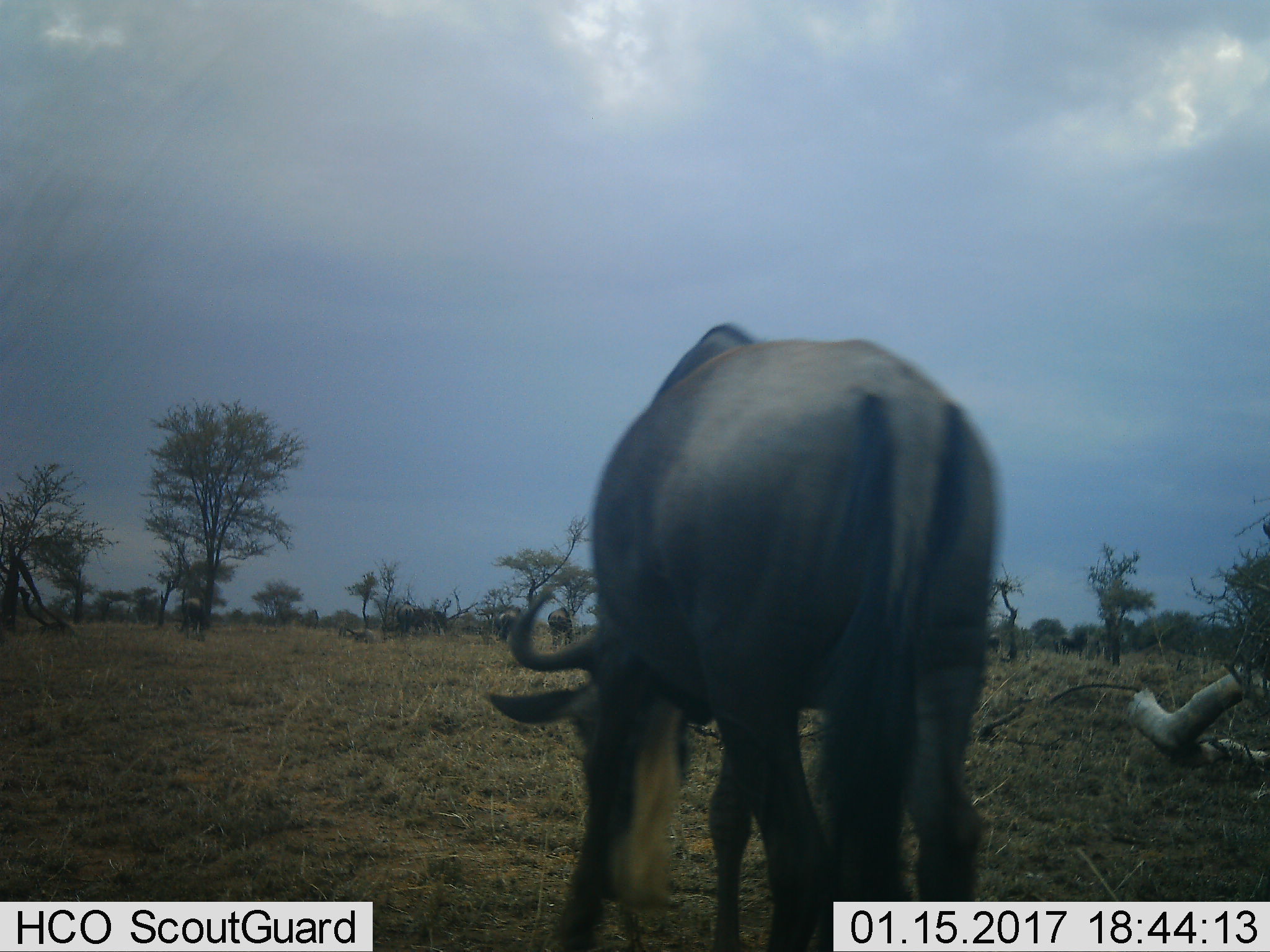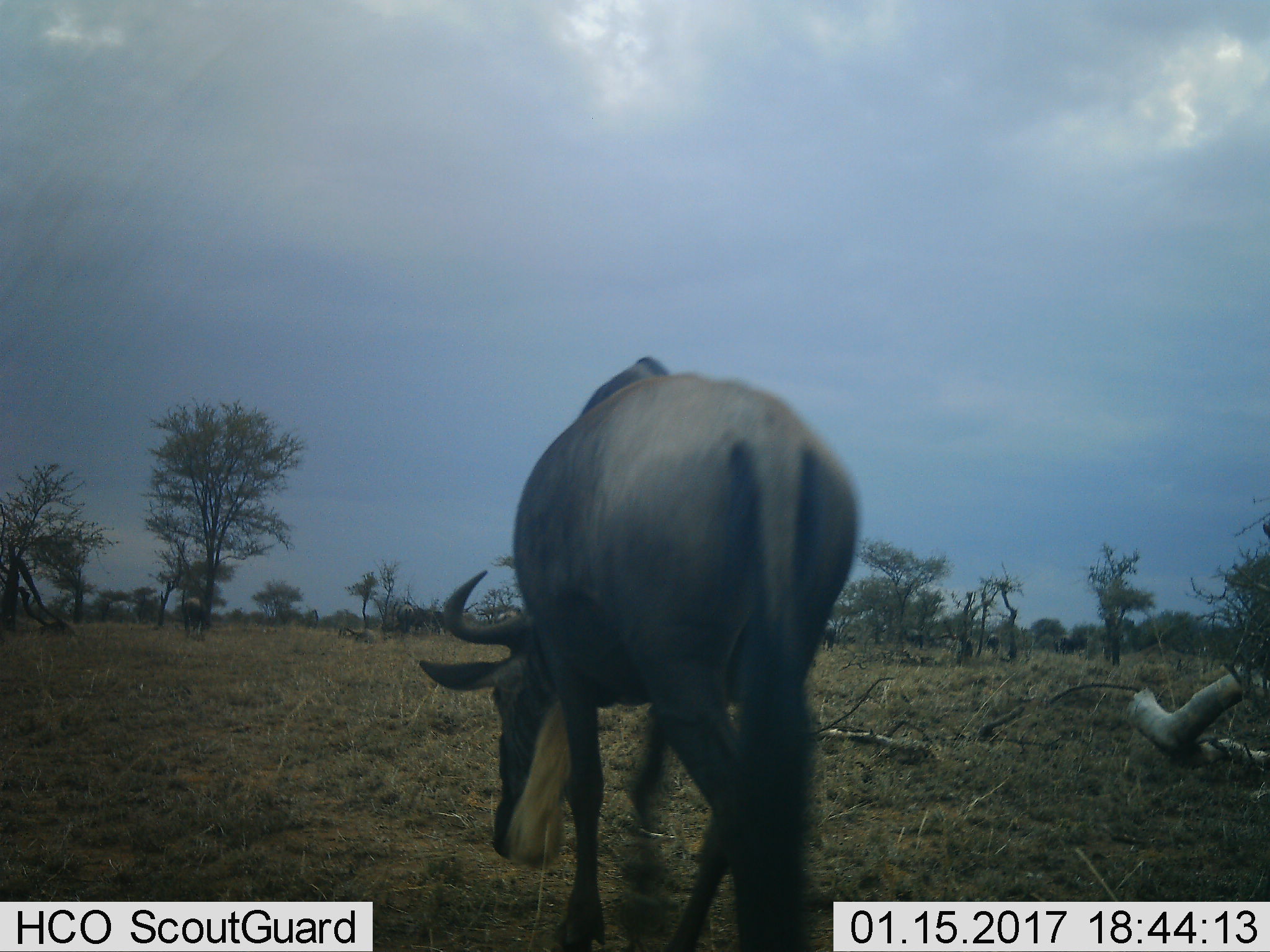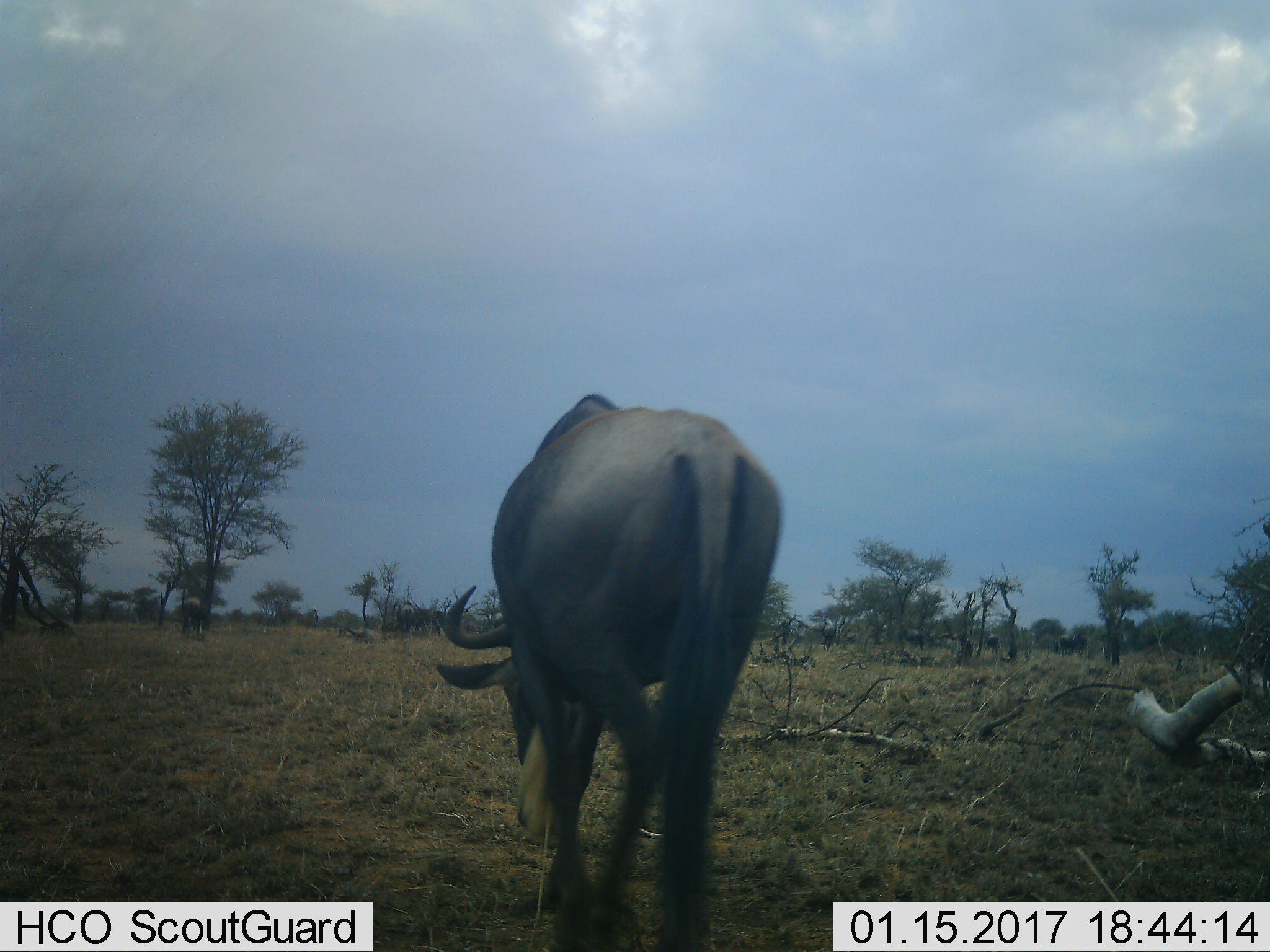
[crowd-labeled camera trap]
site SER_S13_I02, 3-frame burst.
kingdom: Animalia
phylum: Chordata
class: Mammalia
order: Artiodactyla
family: Bovidae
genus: Connochaetes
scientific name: Connochaetes taurinus taurinus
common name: blue wildebeest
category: wildebeestblue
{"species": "wildebeestblue (blue wildebeest) (Connochaetes taurinus taurinus)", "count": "7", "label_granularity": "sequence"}